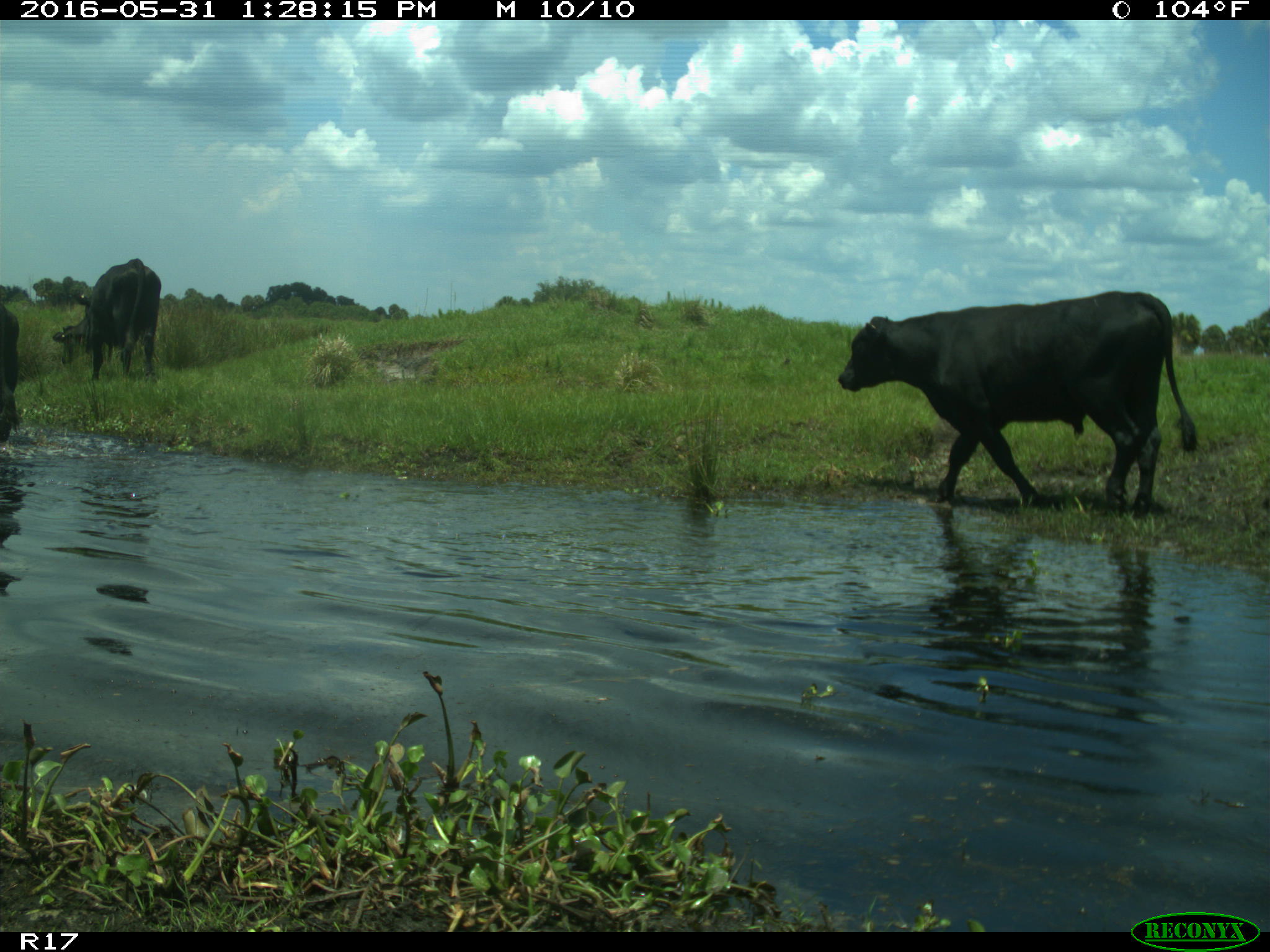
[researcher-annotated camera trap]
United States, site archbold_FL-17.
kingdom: Animalia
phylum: Chordata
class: Mammalia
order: Artiodactyla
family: Bovidae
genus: Bos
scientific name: Bos taurus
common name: domestic cow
Bos taurus (domestic cow).